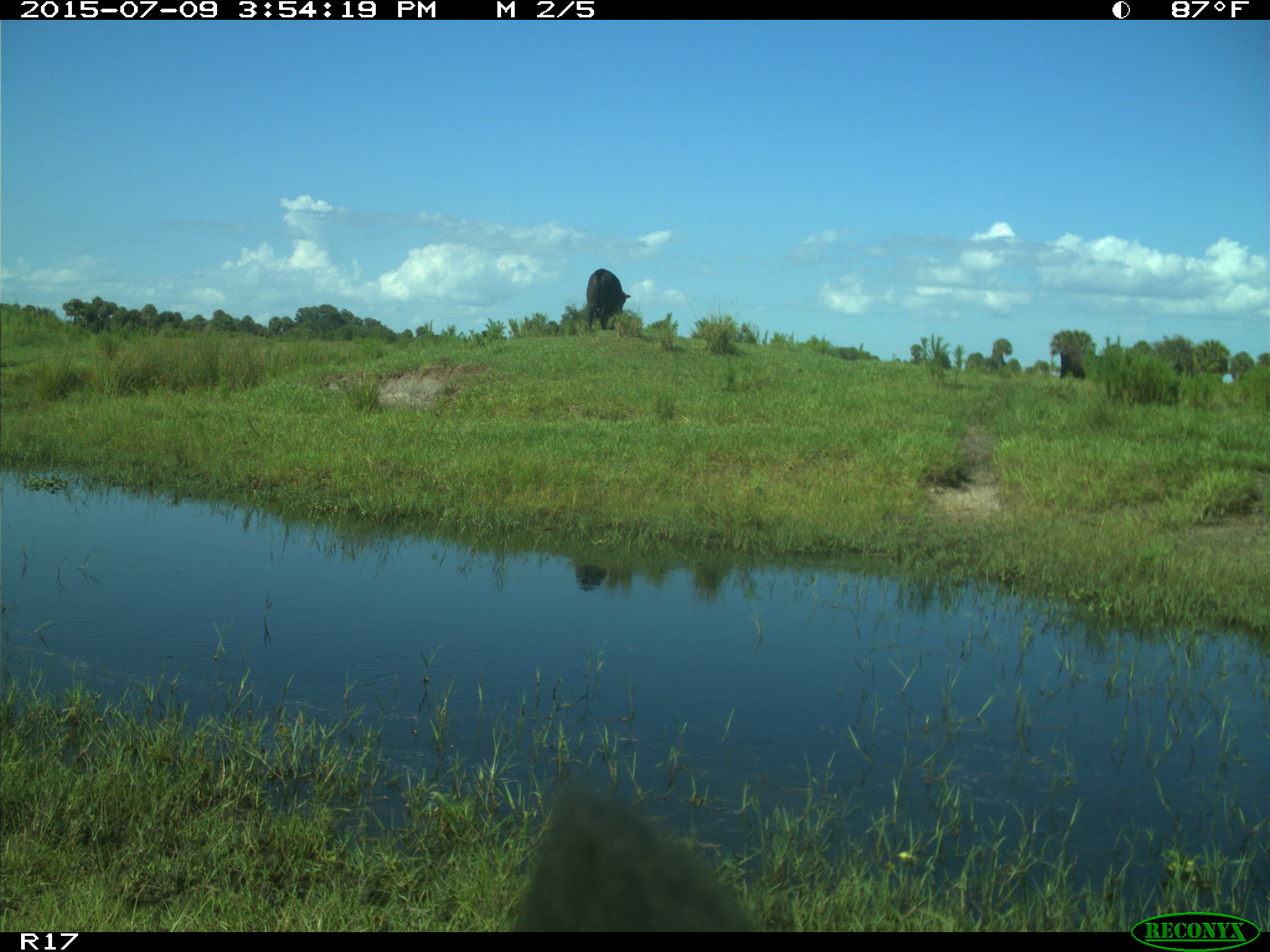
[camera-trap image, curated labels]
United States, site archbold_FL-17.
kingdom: Animalia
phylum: Chordata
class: Mammalia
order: Artiodactyla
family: Bovidae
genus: Bos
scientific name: Bos taurus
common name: domestic cow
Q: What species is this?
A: Bos taurus (domestic cow).